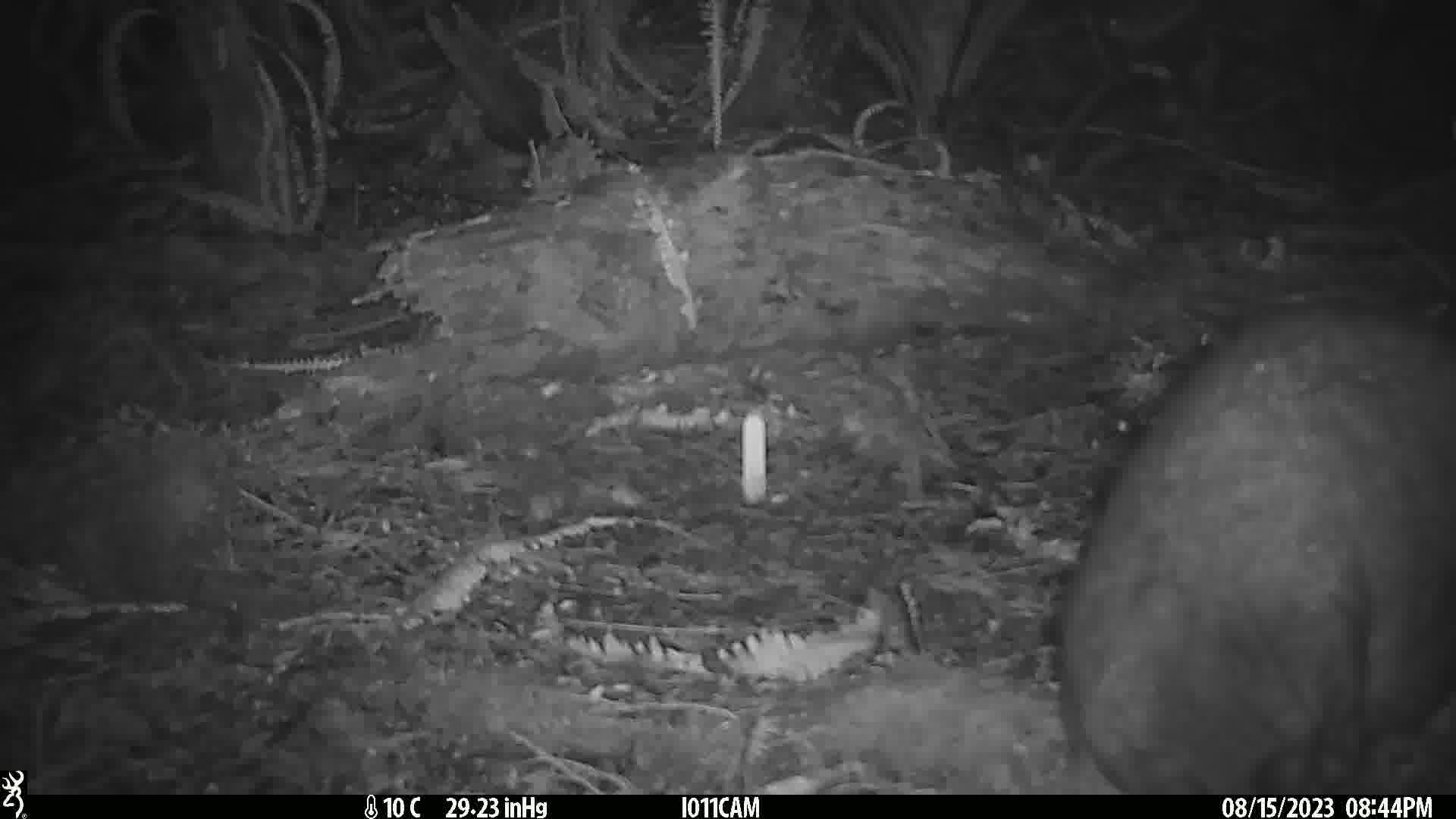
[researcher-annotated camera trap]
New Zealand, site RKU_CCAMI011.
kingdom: Animalia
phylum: Chordata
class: Mammalia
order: Diprotodontia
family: Phalangeridae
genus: Trichosurus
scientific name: Trichosurus vulpecula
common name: common brushtail possum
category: possum